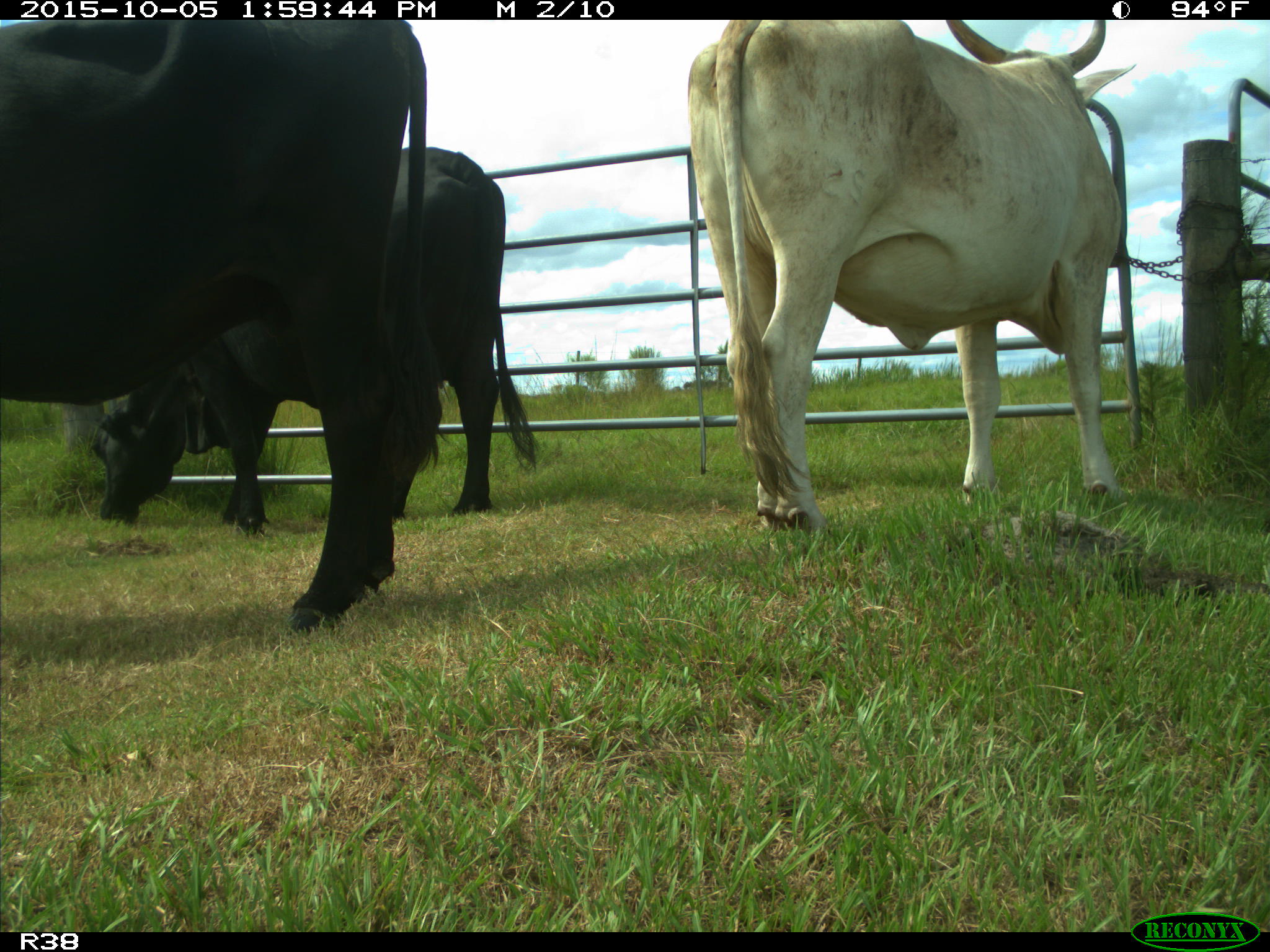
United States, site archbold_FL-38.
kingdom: Animalia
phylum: Chordata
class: Mammalia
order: Artiodactyla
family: Bovidae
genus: Bos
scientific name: Bos taurus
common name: domestic cow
Bos taurus (domestic cow).